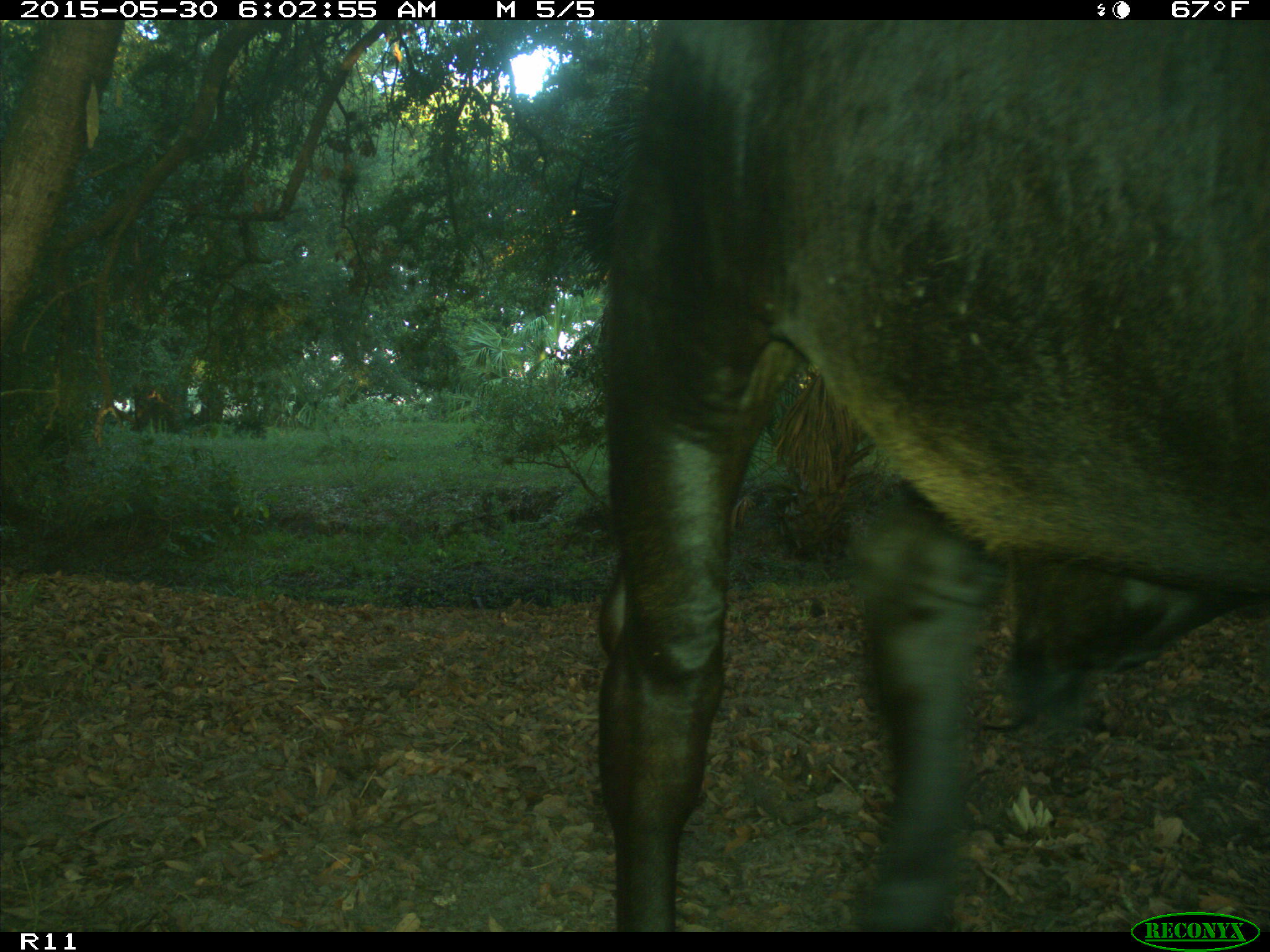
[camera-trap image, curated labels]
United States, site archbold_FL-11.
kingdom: Animalia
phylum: Chordata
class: Mammalia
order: Artiodactyla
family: Bovidae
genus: Bos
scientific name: Bos taurus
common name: domestic cow